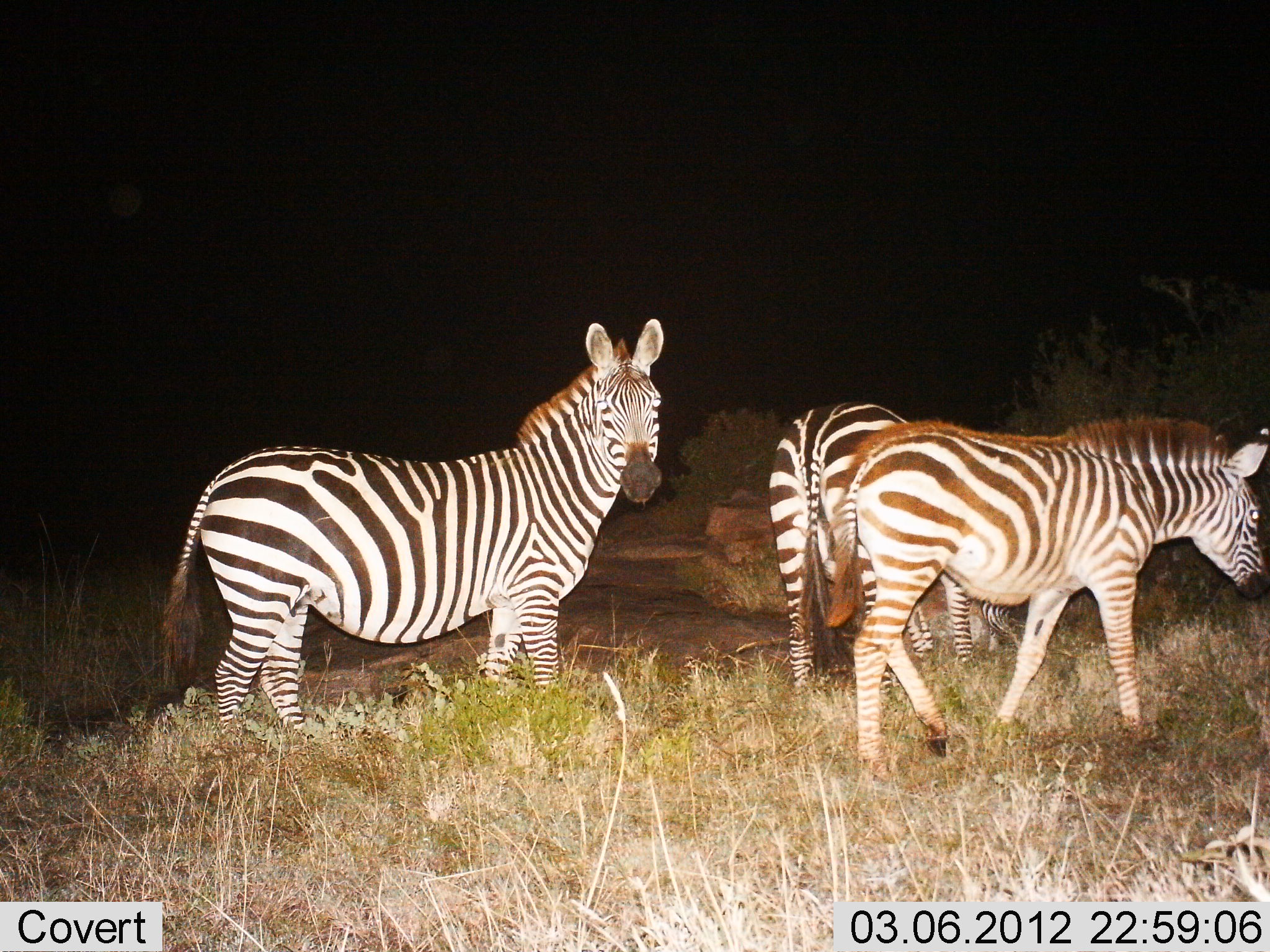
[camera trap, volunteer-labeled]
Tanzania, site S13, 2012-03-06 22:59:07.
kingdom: Animalia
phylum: Chordata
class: Mammalia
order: Perissodactyla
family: Equidae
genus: Equus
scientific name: Equus quagga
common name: plains zebra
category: zebra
Zebra (plains zebra) (Equus quagga), count 3. Behavior (volunteer vote fractions): standing 86%, resting 5%, moving 38%, interacting 5%. Young present (vote fraction): 10%. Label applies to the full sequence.